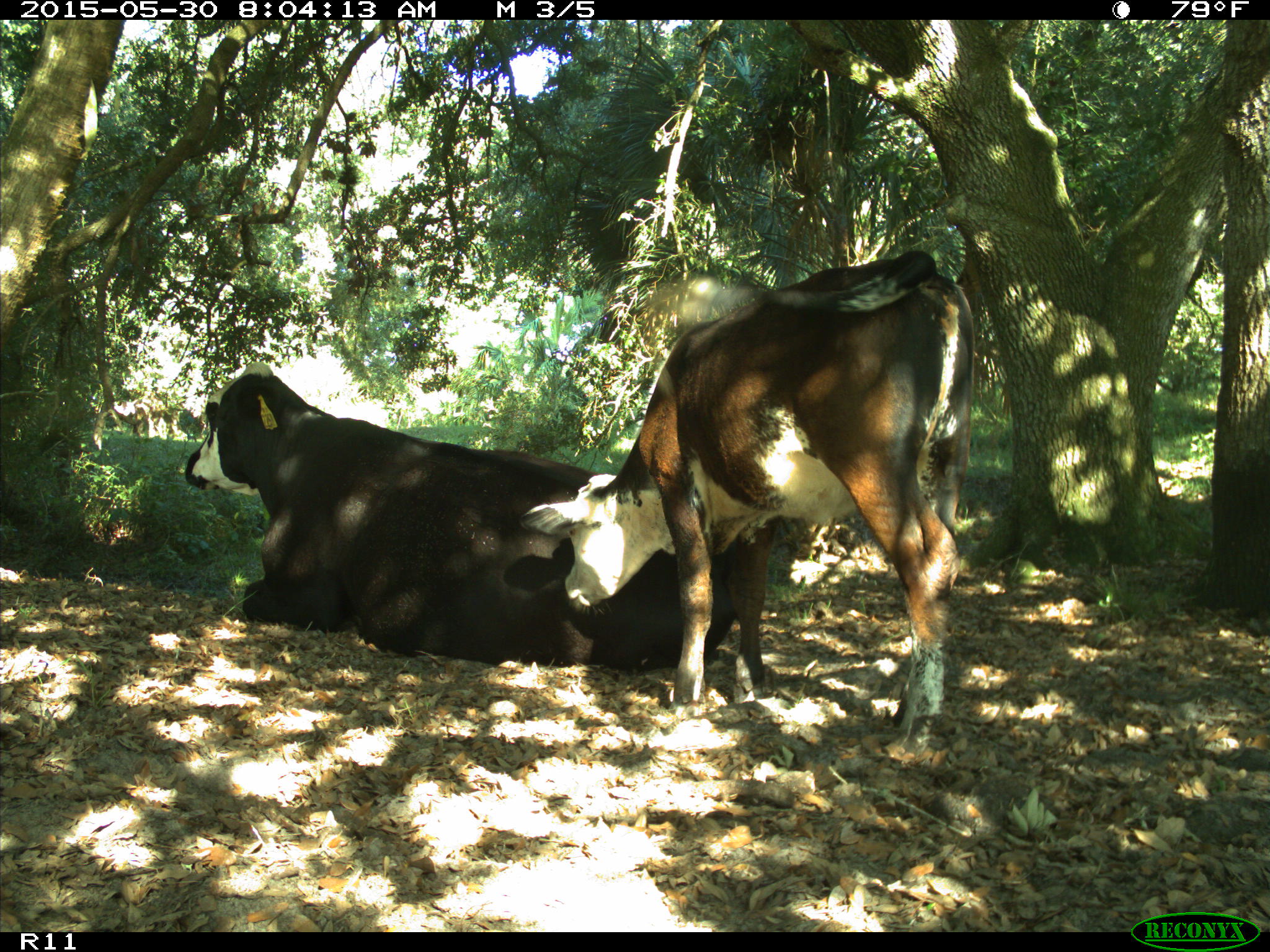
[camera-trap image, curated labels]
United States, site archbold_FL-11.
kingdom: Animalia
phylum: Chordata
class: Mammalia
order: Artiodactyla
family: Bovidae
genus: Bos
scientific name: Bos taurus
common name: domestic cow